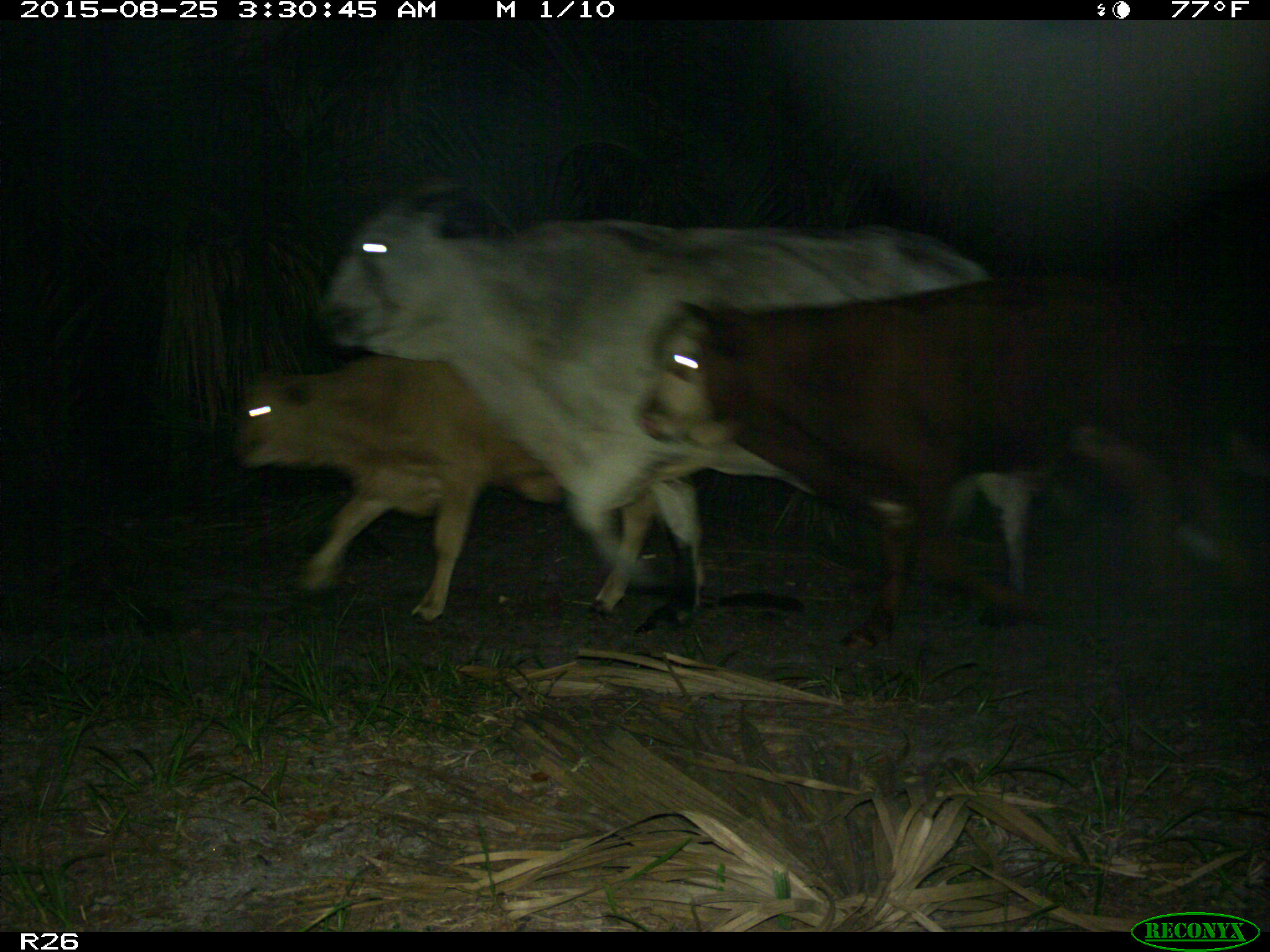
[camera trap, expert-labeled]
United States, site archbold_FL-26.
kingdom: Animalia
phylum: Chordata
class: Mammalia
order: Artiodactyla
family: Bovidae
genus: Bos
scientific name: Bos taurus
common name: domestic cow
Bos taurus (domestic cow).